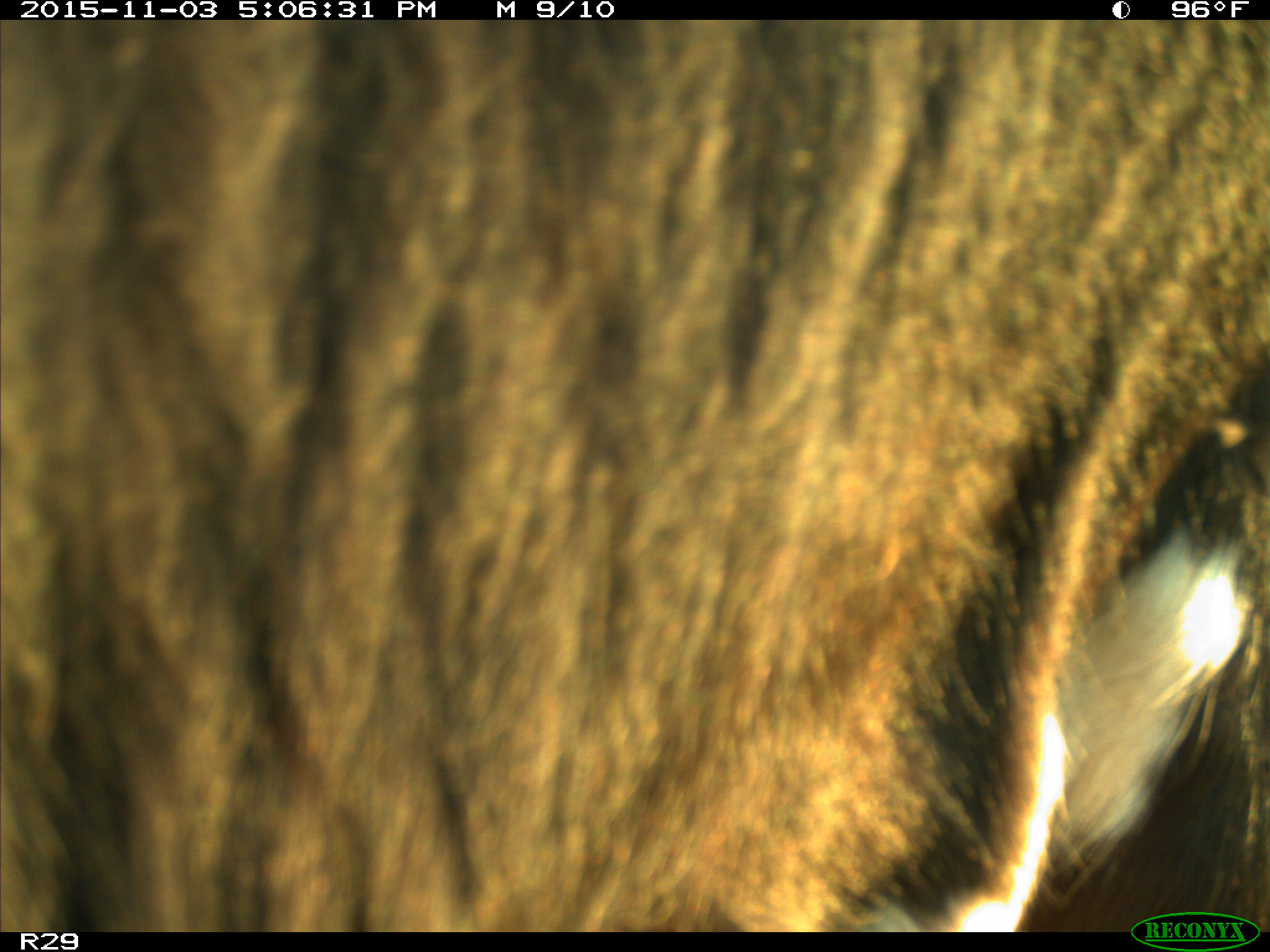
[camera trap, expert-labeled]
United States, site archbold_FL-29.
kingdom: Animalia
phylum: Chordata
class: Mammalia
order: Artiodactyla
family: Bovidae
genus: Bos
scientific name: Bos taurus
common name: domestic cow